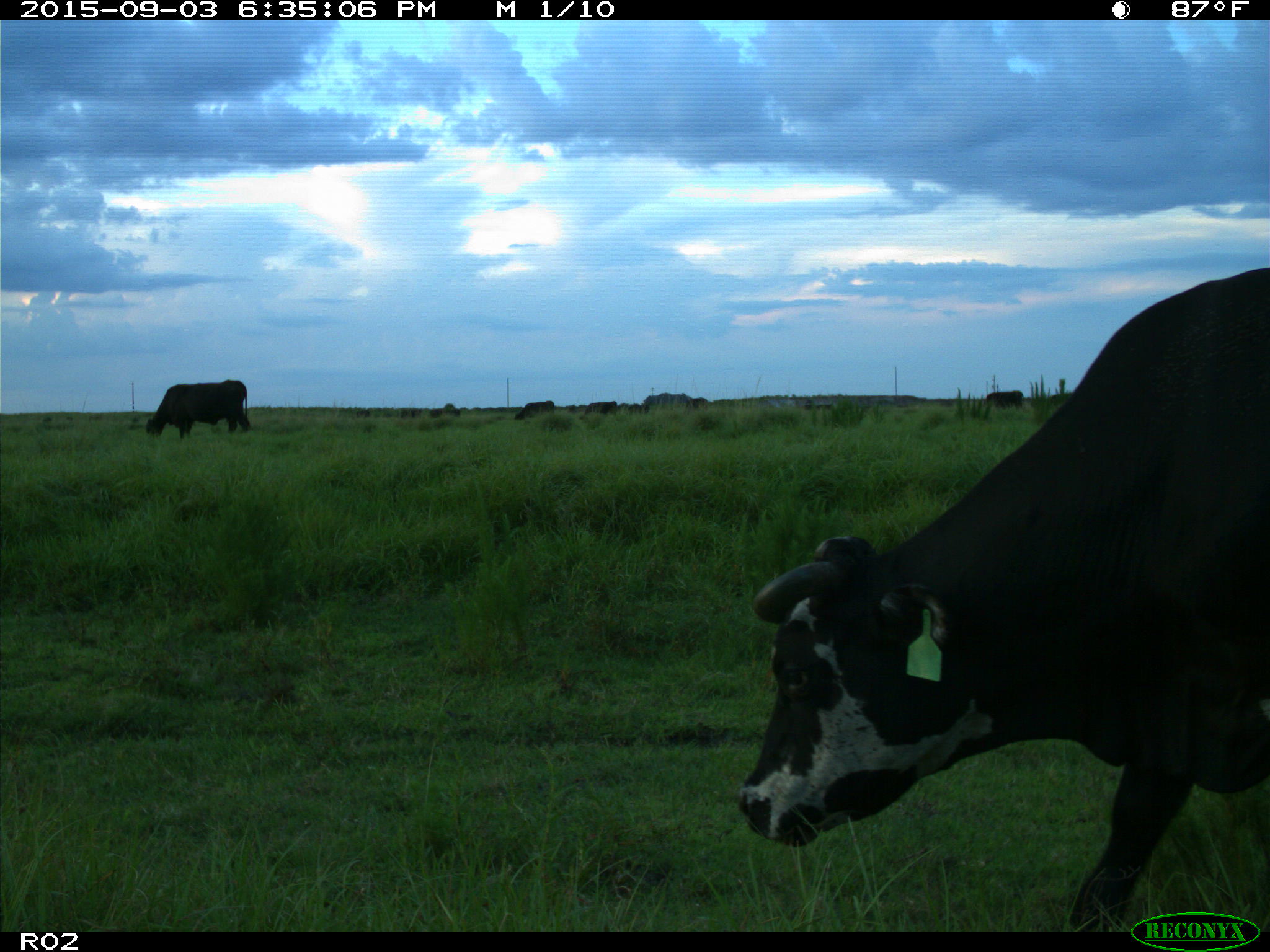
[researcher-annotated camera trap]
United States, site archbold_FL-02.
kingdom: Animalia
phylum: Chordata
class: Mammalia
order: Artiodactyla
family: Bovidae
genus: Bos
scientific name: Bos taurus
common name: domestic cow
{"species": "Bos taurus (domestic cow)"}